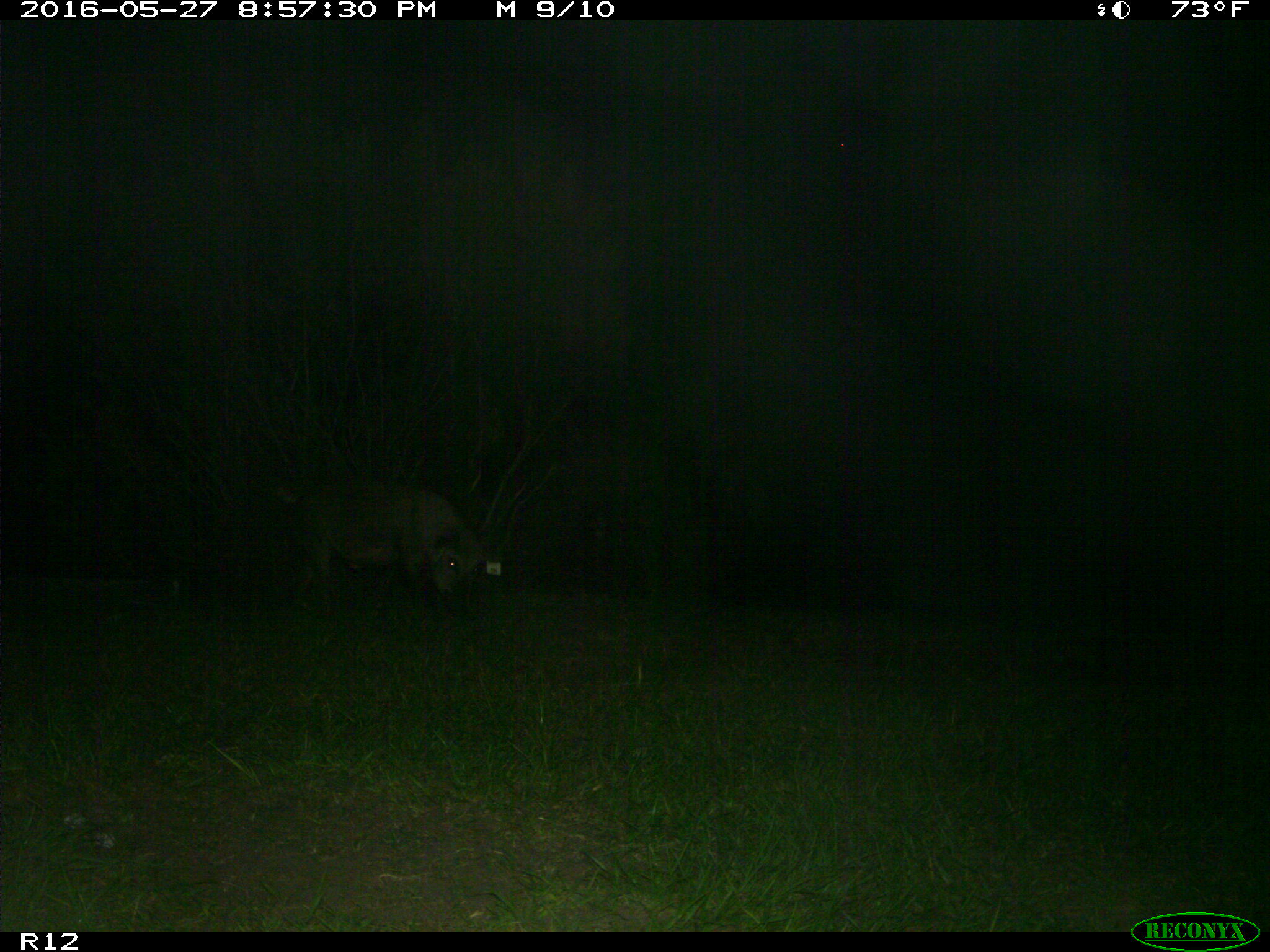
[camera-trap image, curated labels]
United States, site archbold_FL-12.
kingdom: Animalia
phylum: Chordata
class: Mammalia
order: Artiodactyla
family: Suidae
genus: Sus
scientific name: Sus scrofa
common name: wild boar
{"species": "Sus scrofa (wild boar)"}